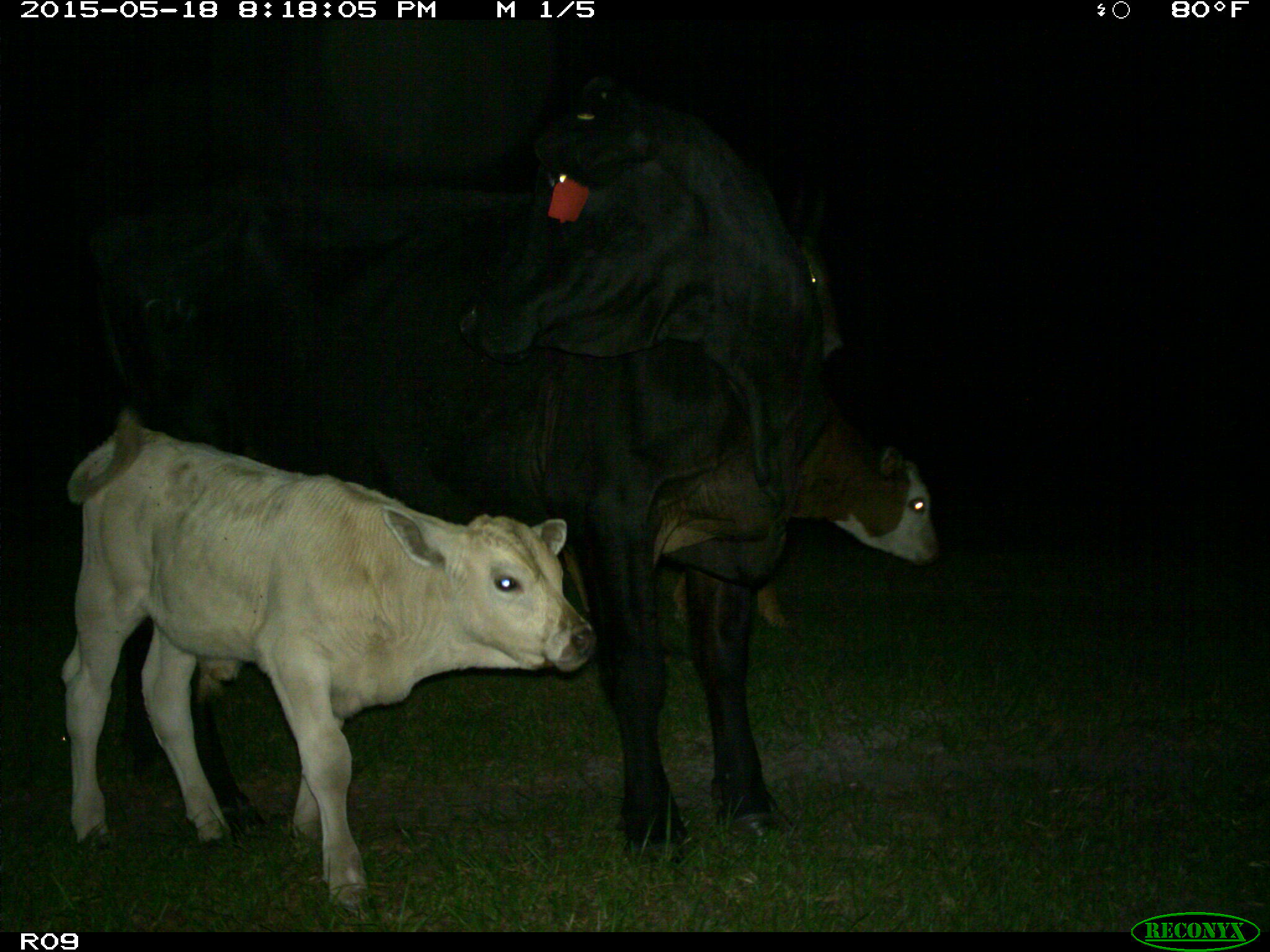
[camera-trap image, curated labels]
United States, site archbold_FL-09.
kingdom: Animalia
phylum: Chordata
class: Mammalia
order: Artiodactyla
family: Bovidae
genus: Bos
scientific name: Bos taurus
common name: domestic cow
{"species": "Bos taurus (domestic cow)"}